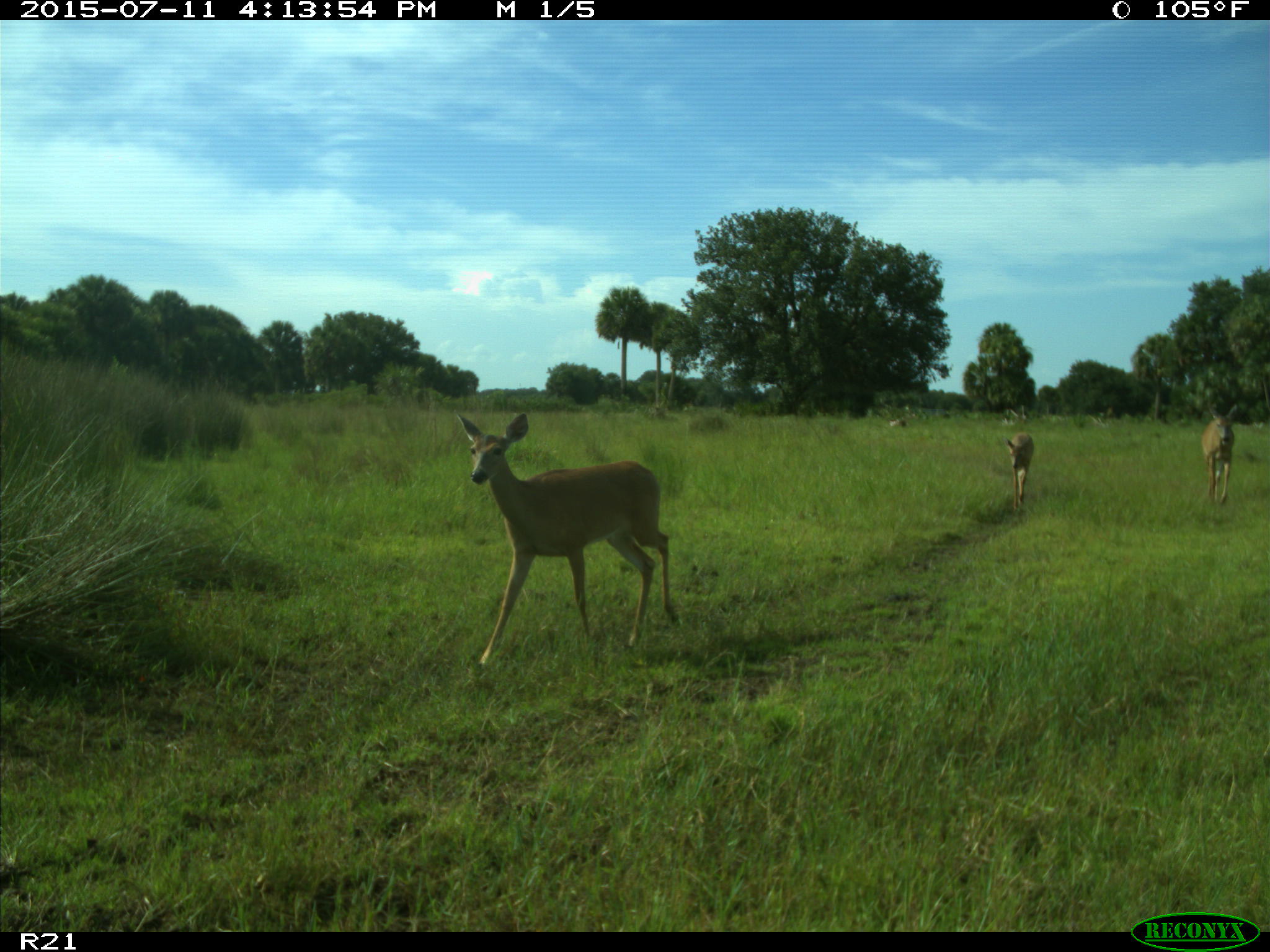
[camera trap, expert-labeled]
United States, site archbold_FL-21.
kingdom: Animalia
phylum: Chordata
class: Mammalia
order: Artiodactyla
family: Cervidae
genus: Odocoileus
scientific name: Odocoileus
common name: deer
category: unidentified deer